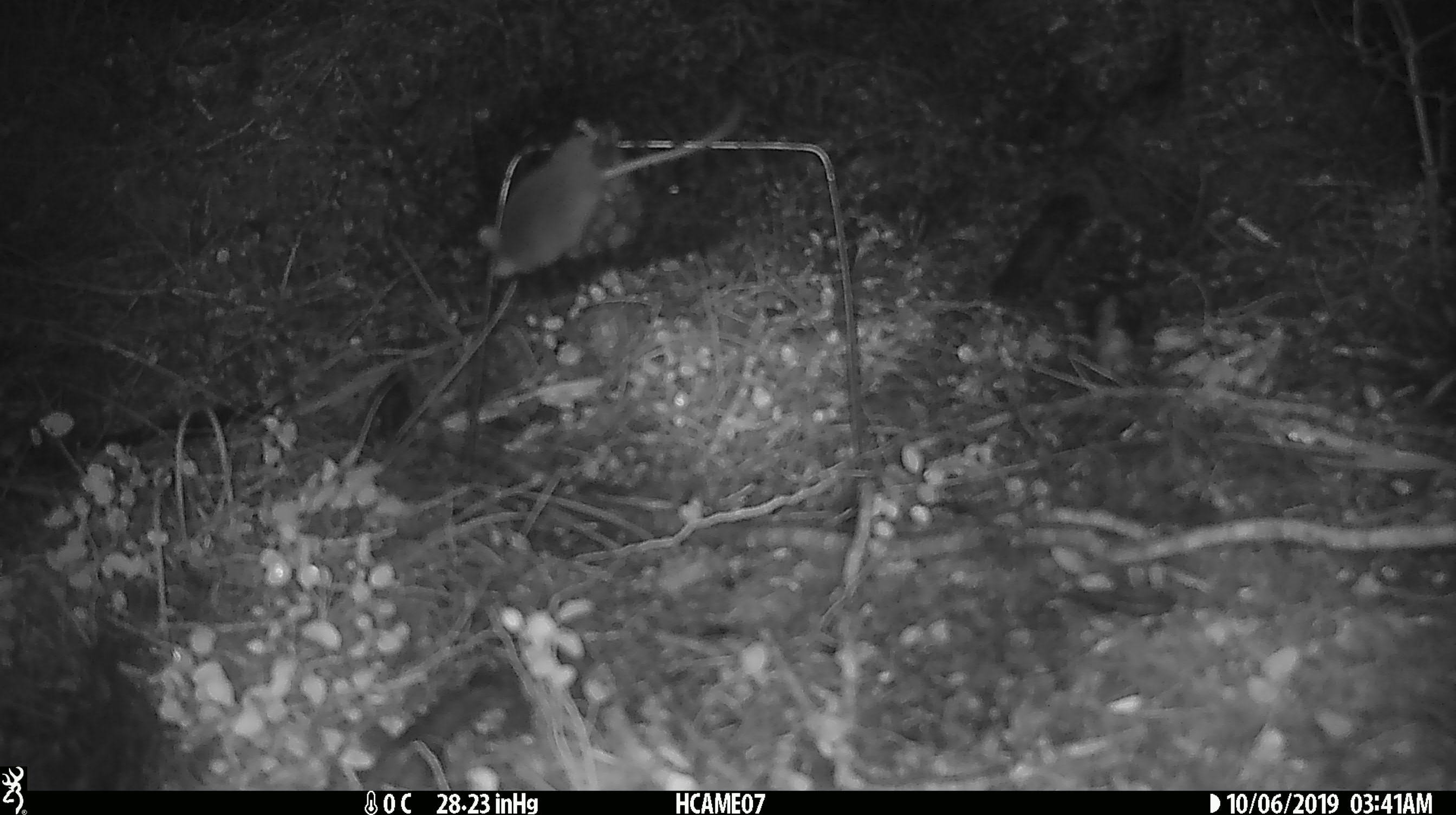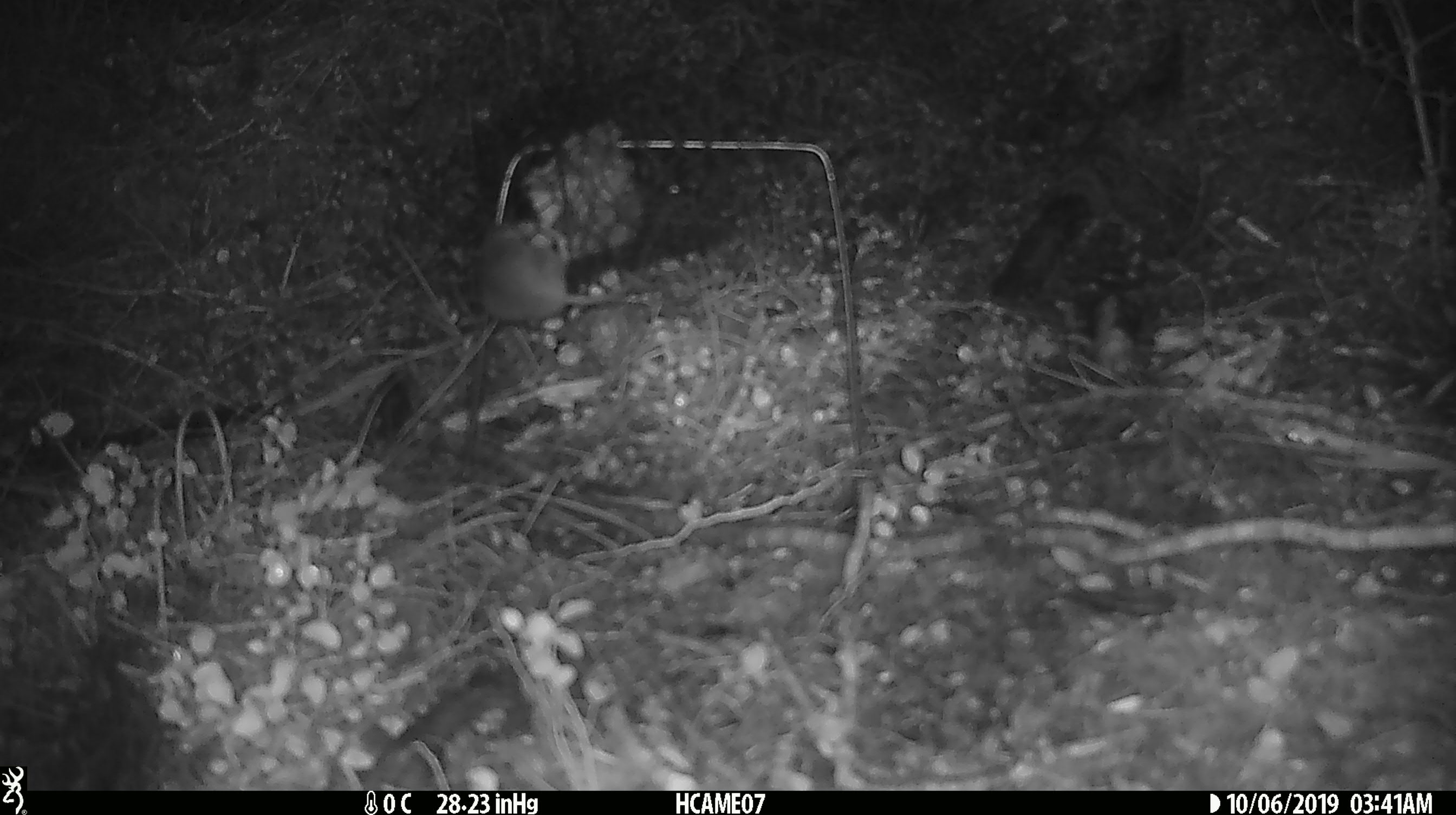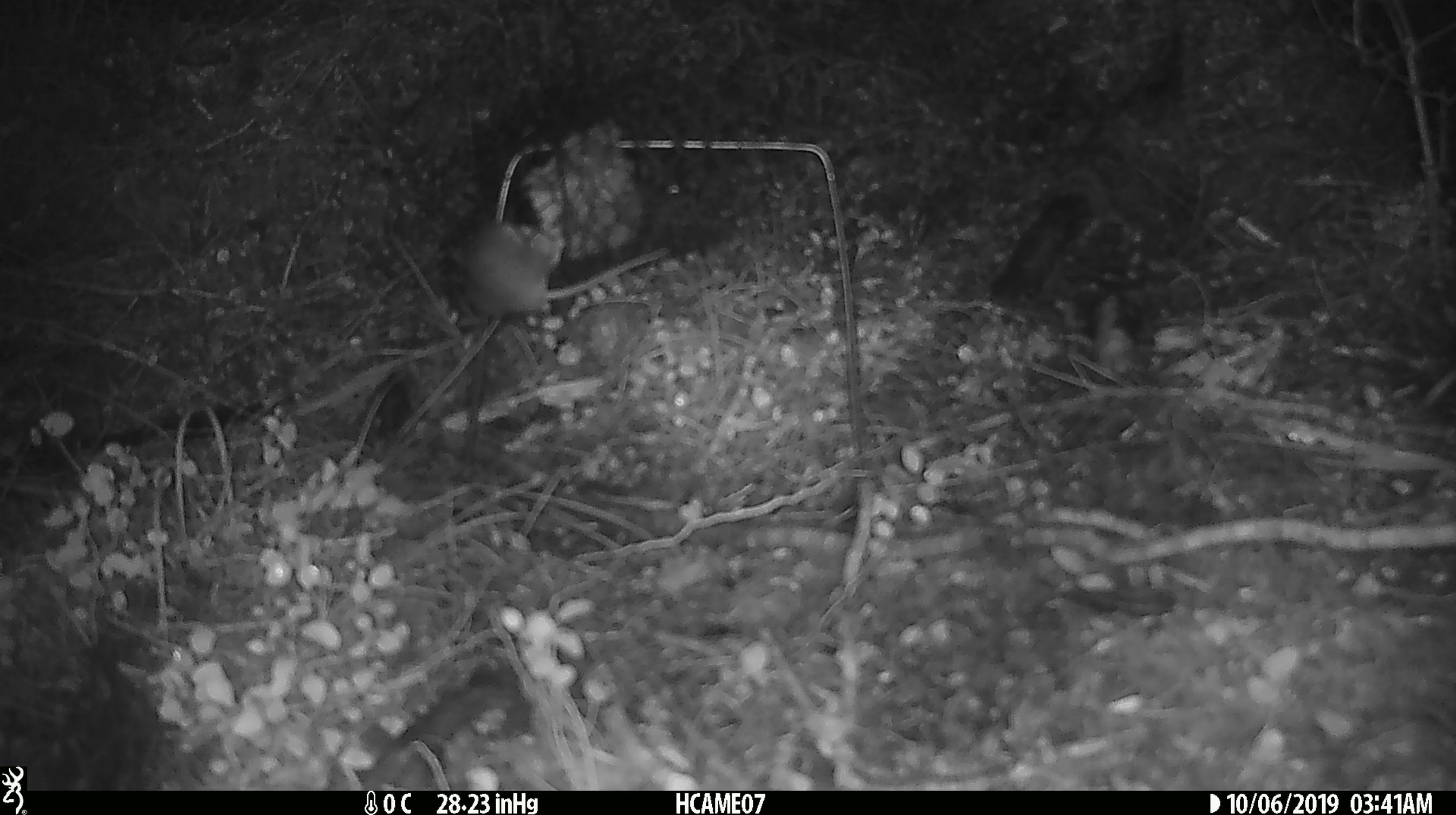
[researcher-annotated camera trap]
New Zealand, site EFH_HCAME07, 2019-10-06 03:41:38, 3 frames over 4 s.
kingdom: Animalia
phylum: Chordata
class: Mammalia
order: Rodentia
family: Muridae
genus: Mus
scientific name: Mus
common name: mouse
Mouse (Mus).